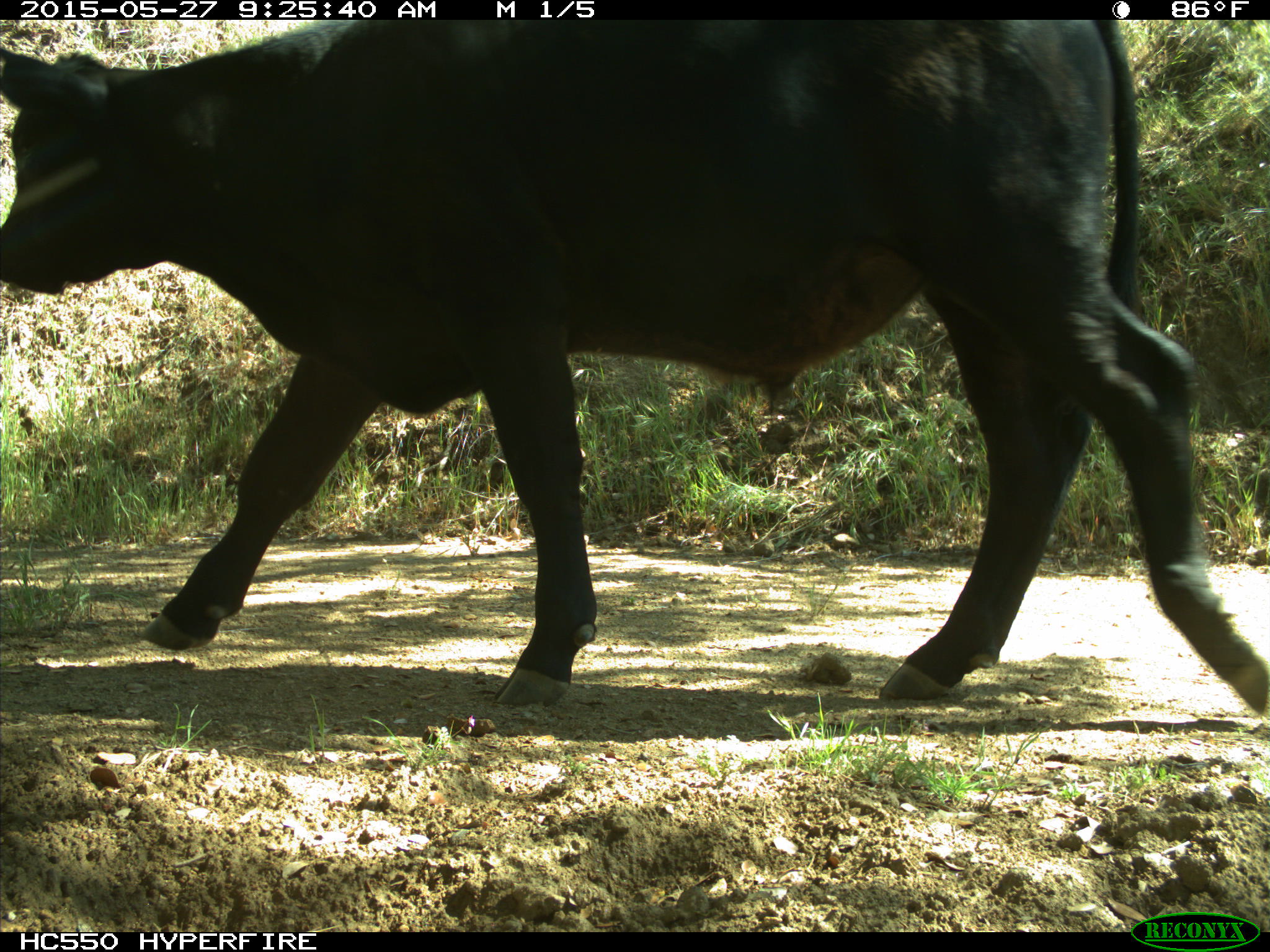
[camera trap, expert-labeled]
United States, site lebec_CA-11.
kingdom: Animalia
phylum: Chordata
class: Mammalia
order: Artiodactyla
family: Bovidae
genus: Bos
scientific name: Bos taurus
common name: domestic cow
Bos taurus (domestic cow).